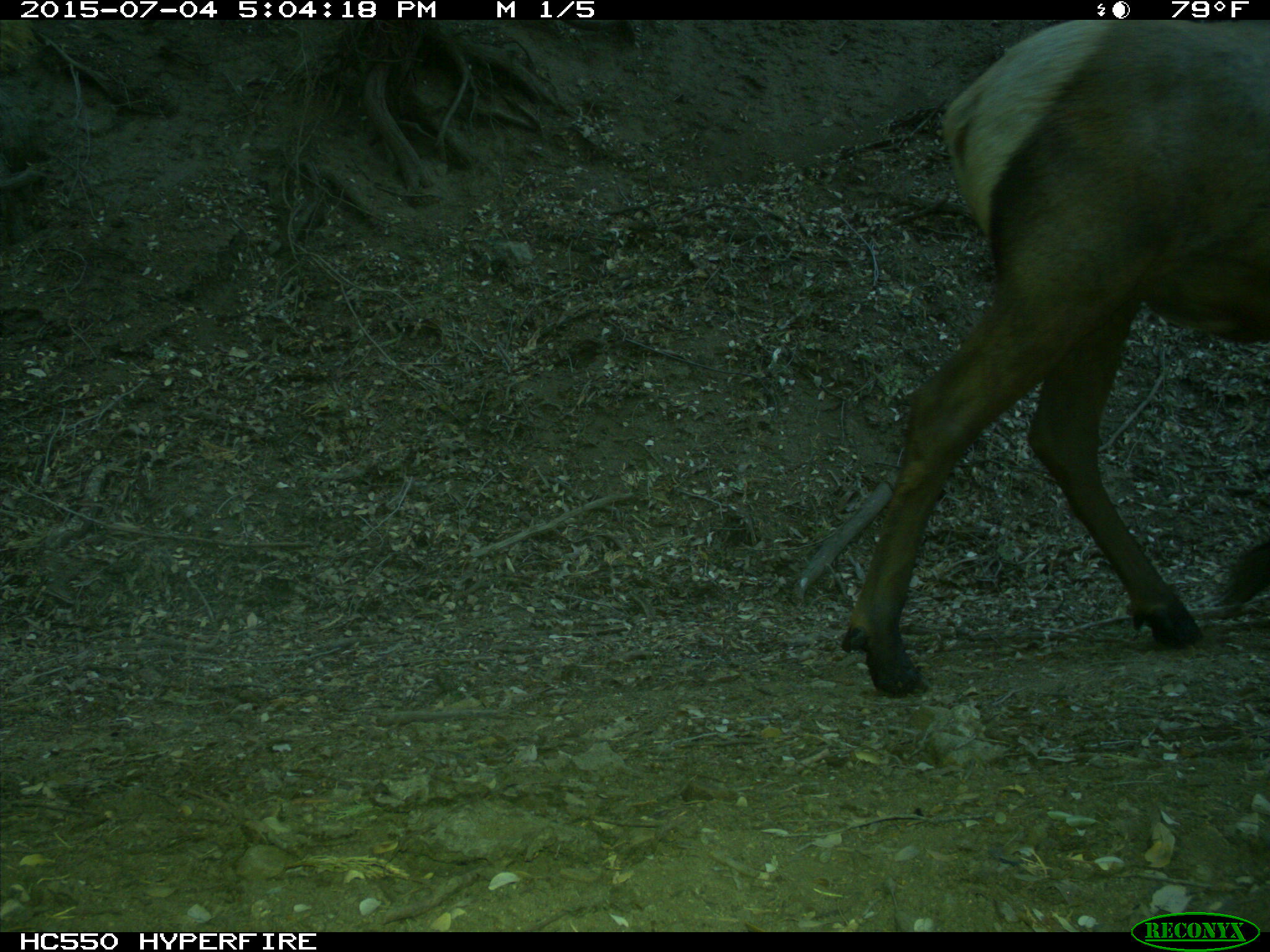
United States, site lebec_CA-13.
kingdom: Animalia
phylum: Chordata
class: Mammalia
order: Artiodactyla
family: Cervidae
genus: Cervus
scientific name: Cervus canadensis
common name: elk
Cervus canadensis (elk).